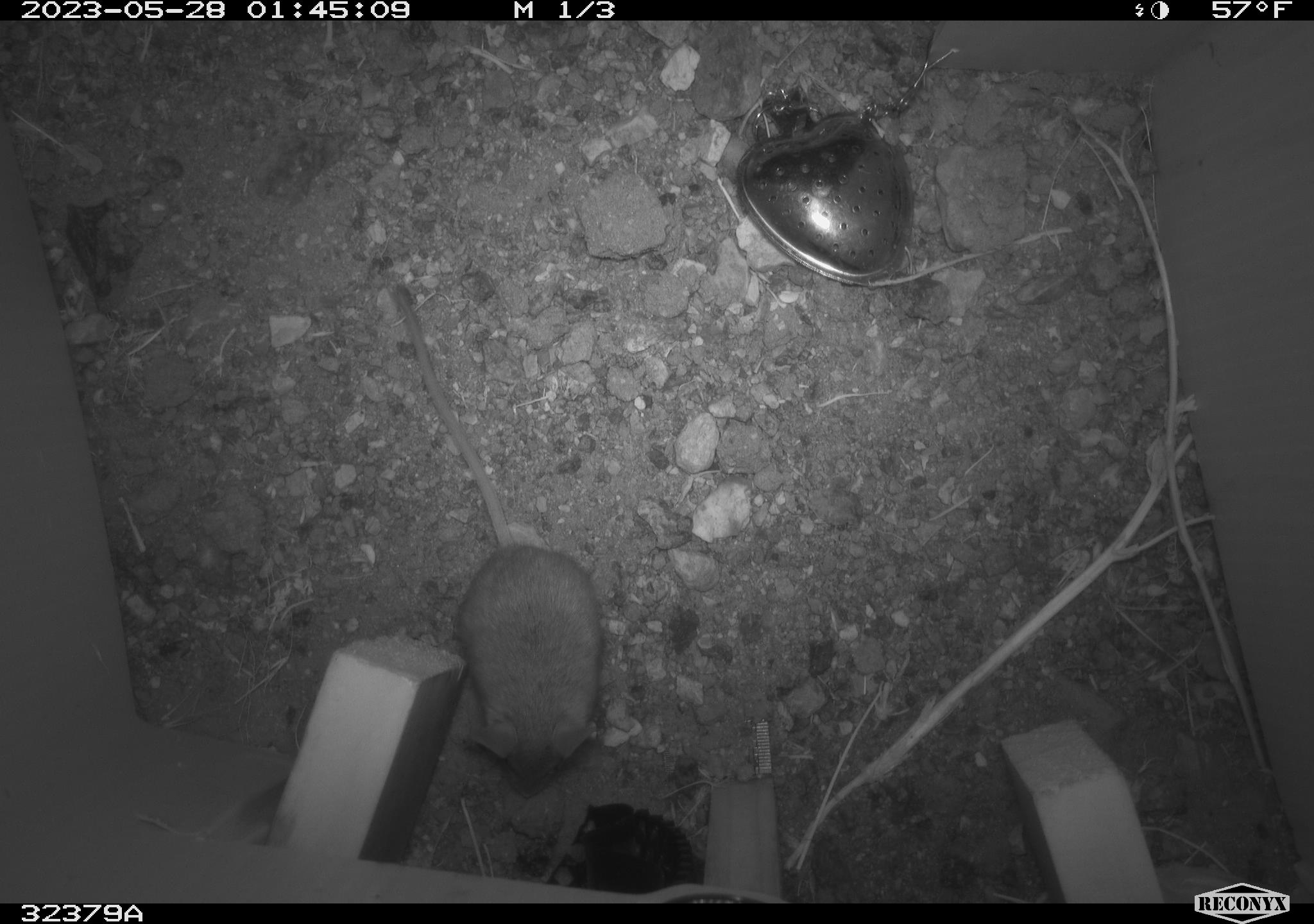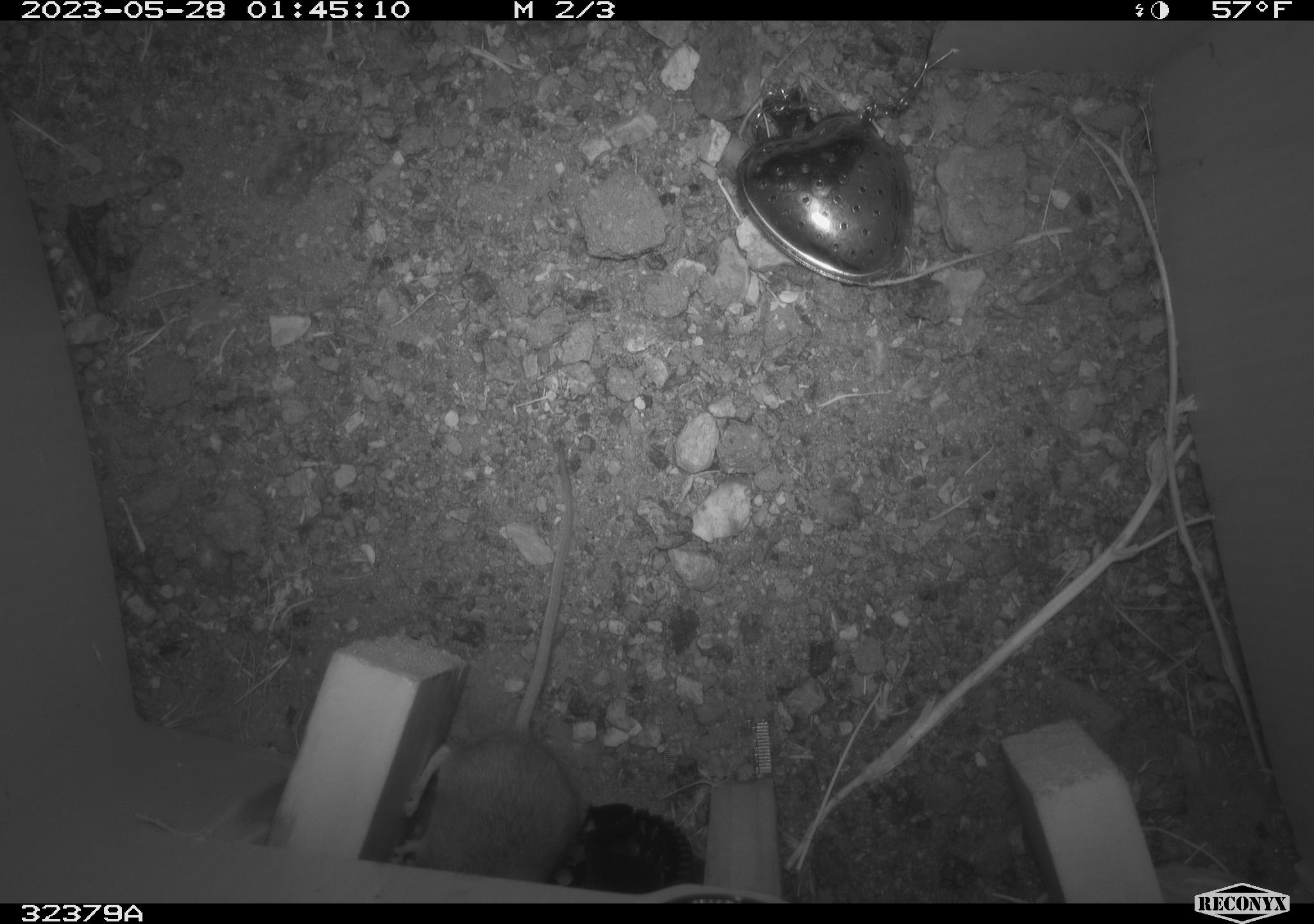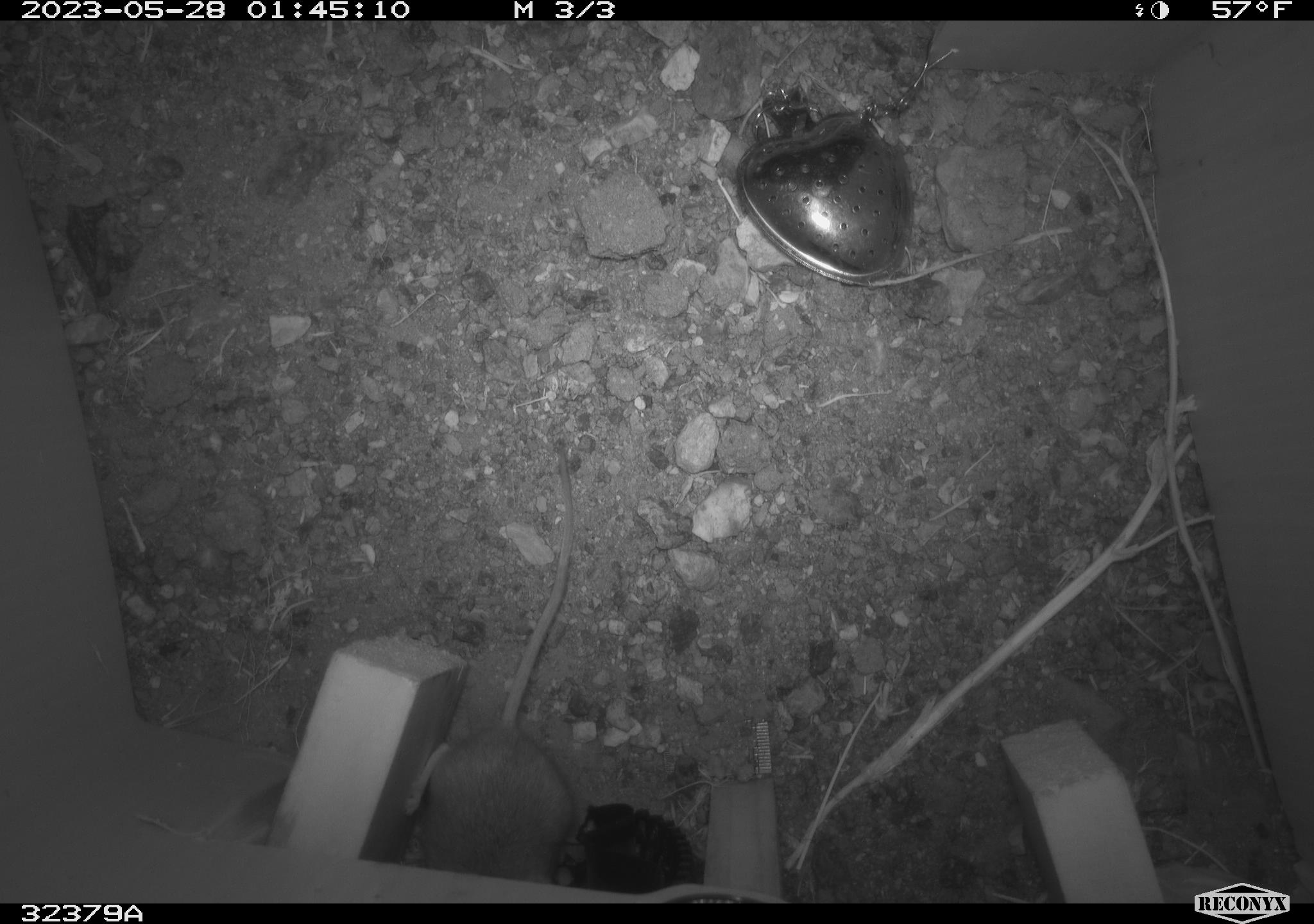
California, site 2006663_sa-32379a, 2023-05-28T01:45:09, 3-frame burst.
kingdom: Animalia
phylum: Chordata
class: Mammalia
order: Rodentia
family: Cricetidae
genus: Peromyscus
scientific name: Peromyscus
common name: deer mice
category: peromyscus species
Peromyscus species (deer mice) (Peromyscus).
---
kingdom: Animalia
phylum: Chordata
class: Mammalia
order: Rodentia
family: Cricetidae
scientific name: Arvicolinae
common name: voles, lemmings, and muskrats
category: arvicolinae subfamily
Arvicolinae subfamily (voles, lemmings, and muskrats) (Arvicolinae).